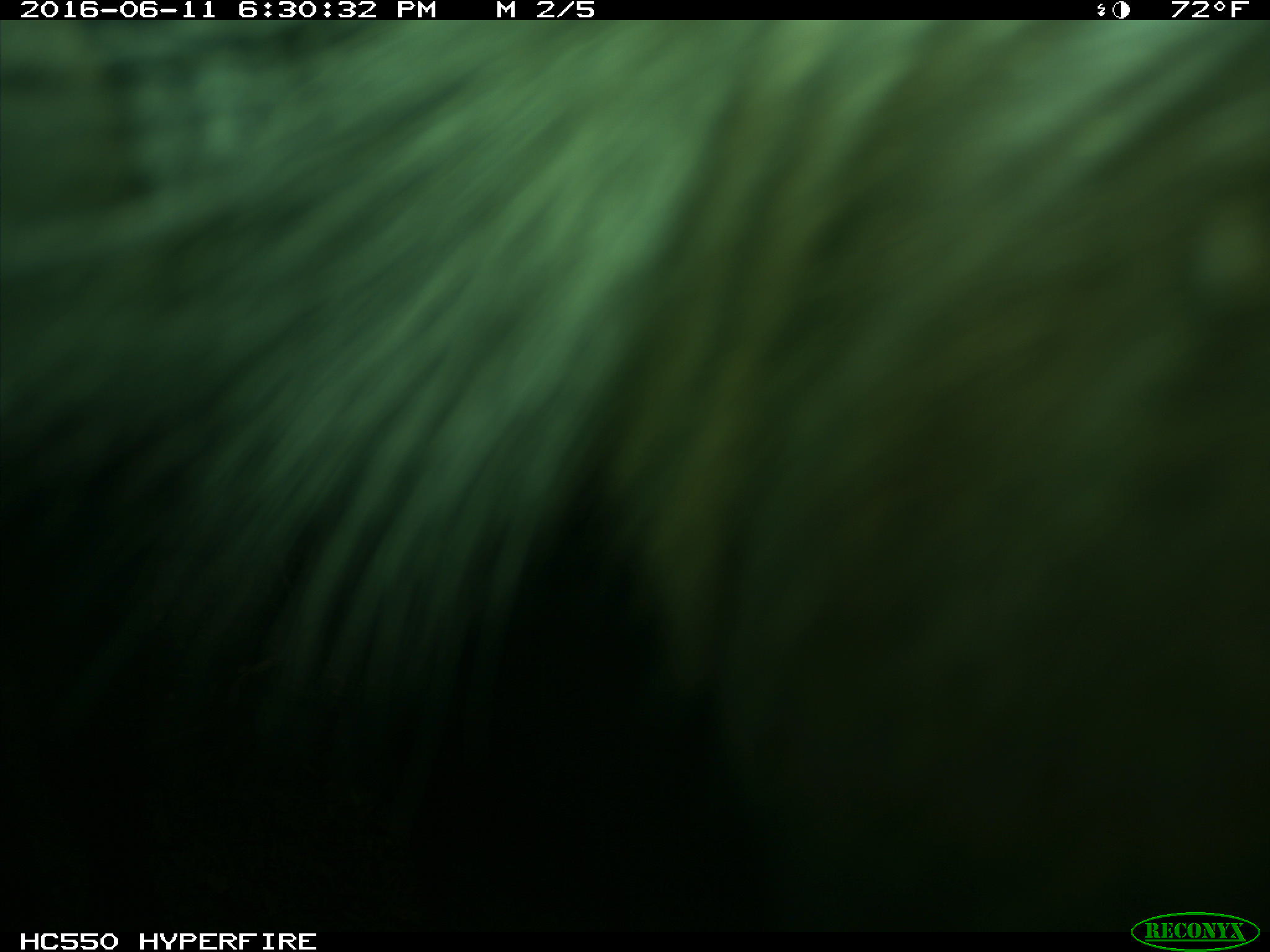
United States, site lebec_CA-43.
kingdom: Animalia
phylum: Chordata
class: Mammalia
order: Artiodactyla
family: Bovidae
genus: Bos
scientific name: Bos taurus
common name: domestic cow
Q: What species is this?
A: Bos taurus (domestic cow).